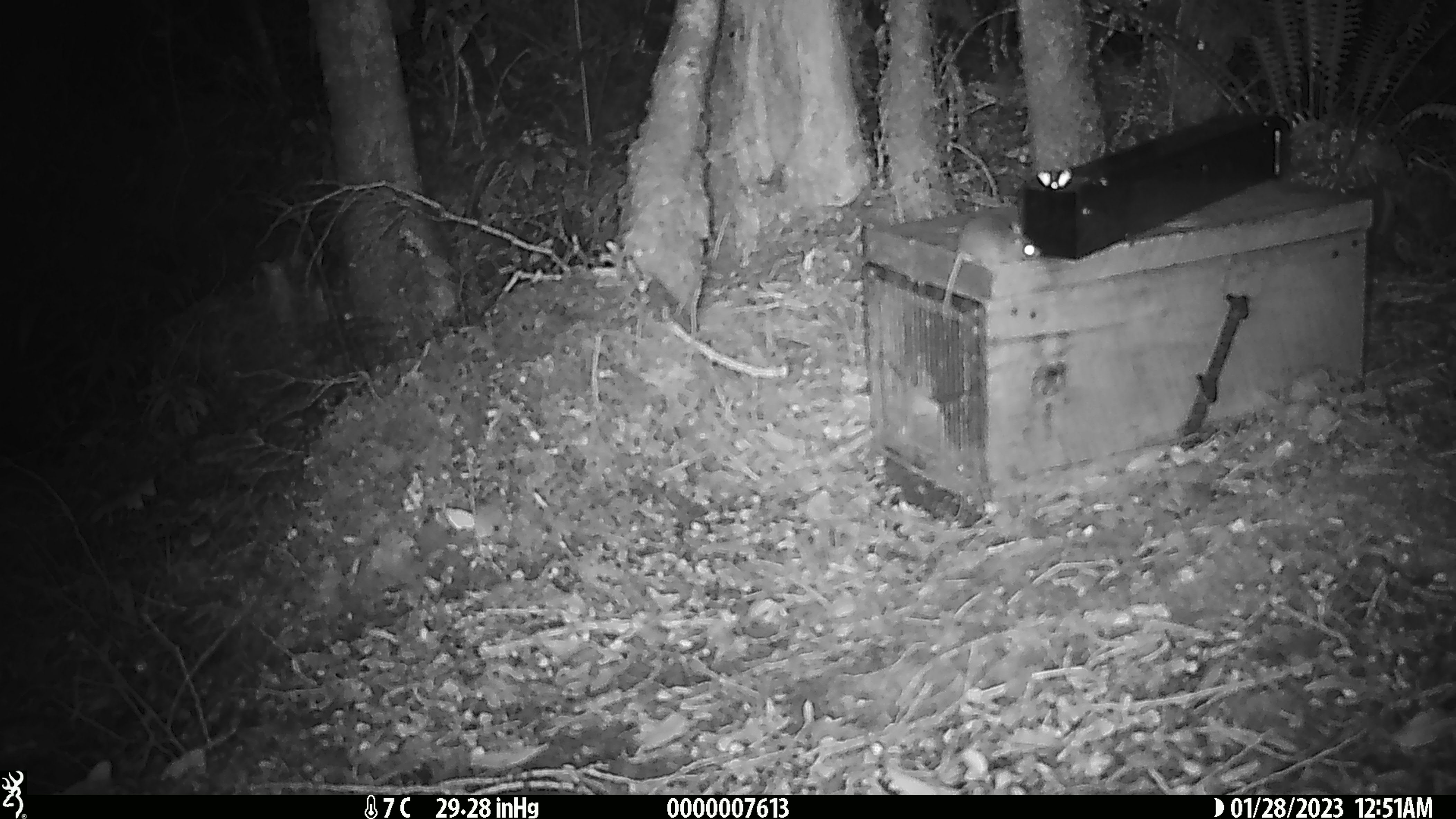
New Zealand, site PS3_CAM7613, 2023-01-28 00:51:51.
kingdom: Animalia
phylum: Chordata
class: Mammalia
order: Rodentia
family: Muridae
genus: Mus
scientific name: Mus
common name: mouse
Mouse (Mus).